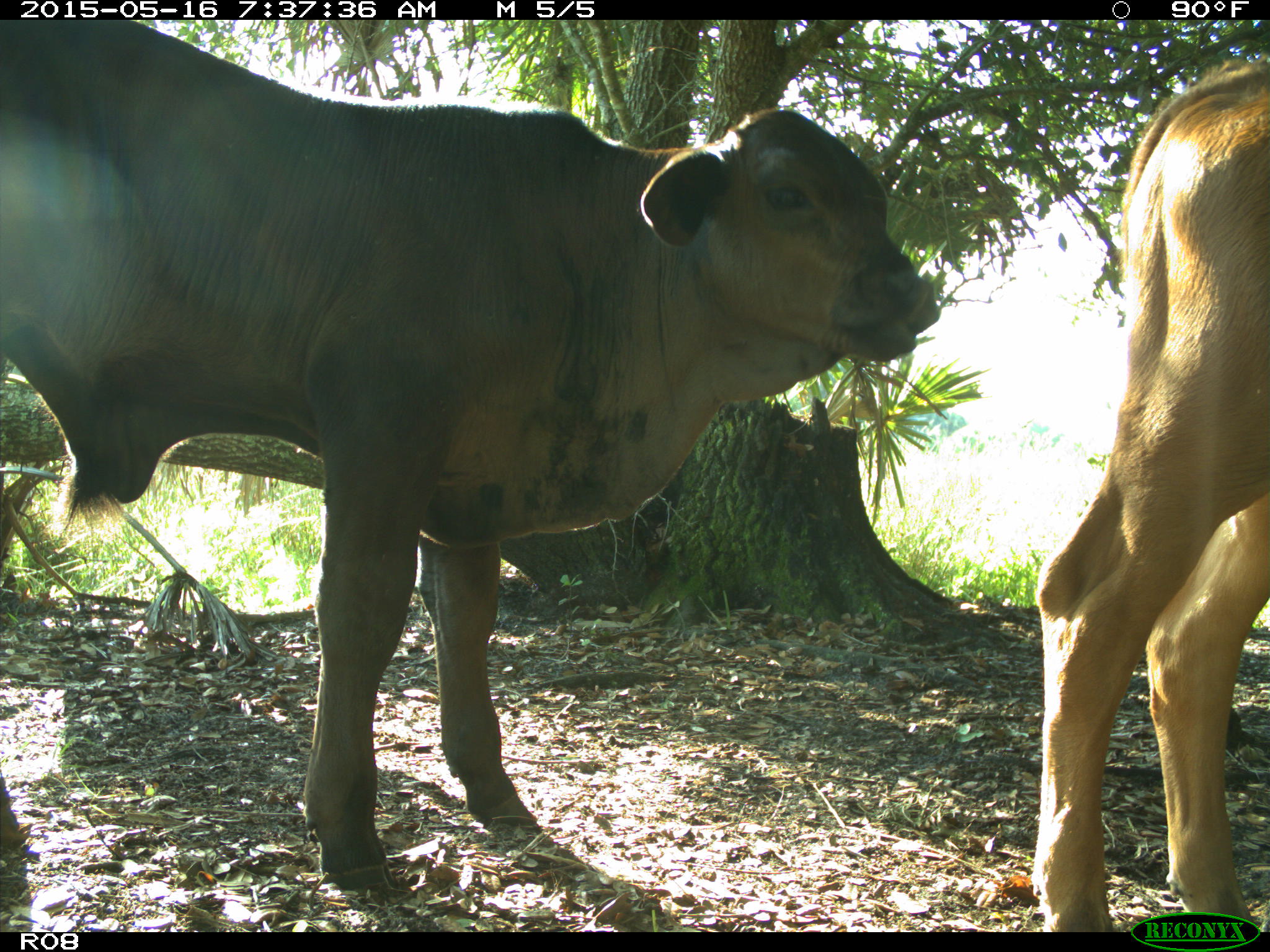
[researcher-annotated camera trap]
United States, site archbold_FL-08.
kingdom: Animalia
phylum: Chordata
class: Mammalia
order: Artiodactyla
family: Bovidae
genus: Bos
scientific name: Bos taurus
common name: domestic cow